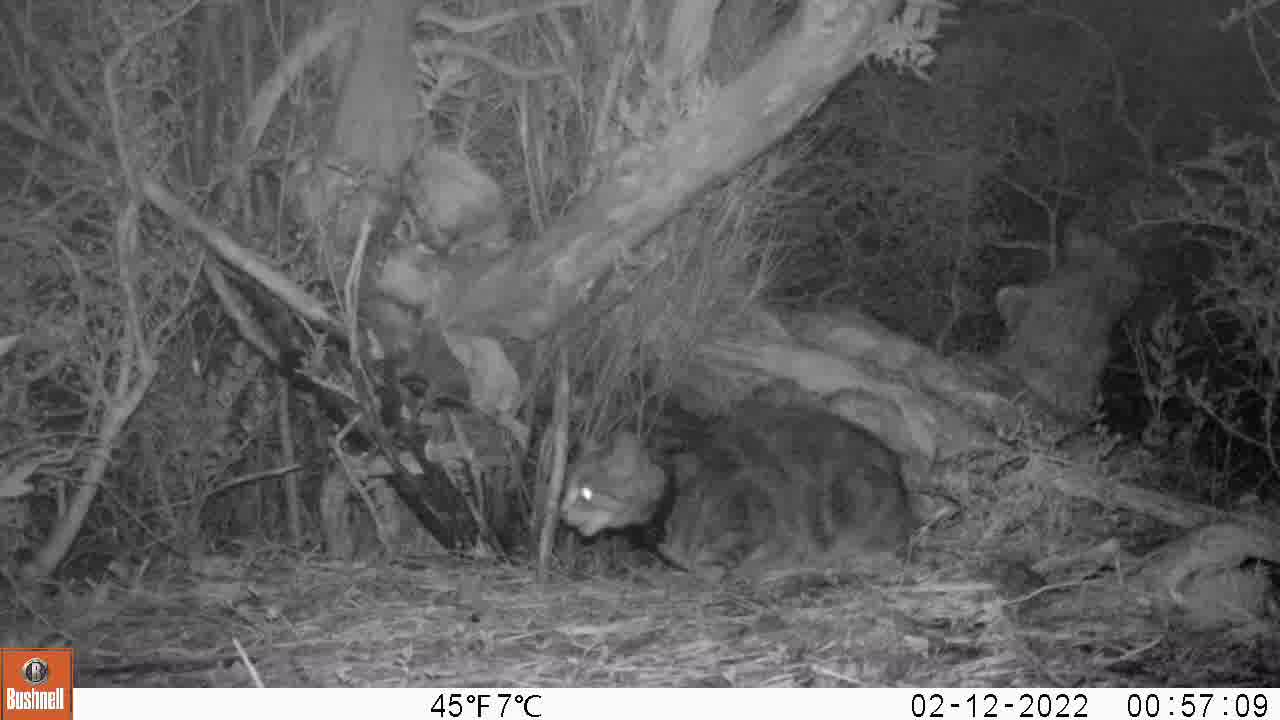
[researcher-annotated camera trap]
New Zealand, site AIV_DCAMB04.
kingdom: Animalia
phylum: Chordata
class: Mammalia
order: Carnivora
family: Felidae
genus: Felis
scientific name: Felis catus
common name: domestic cat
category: cat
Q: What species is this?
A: Cat (domestic cat) (Felis catus).